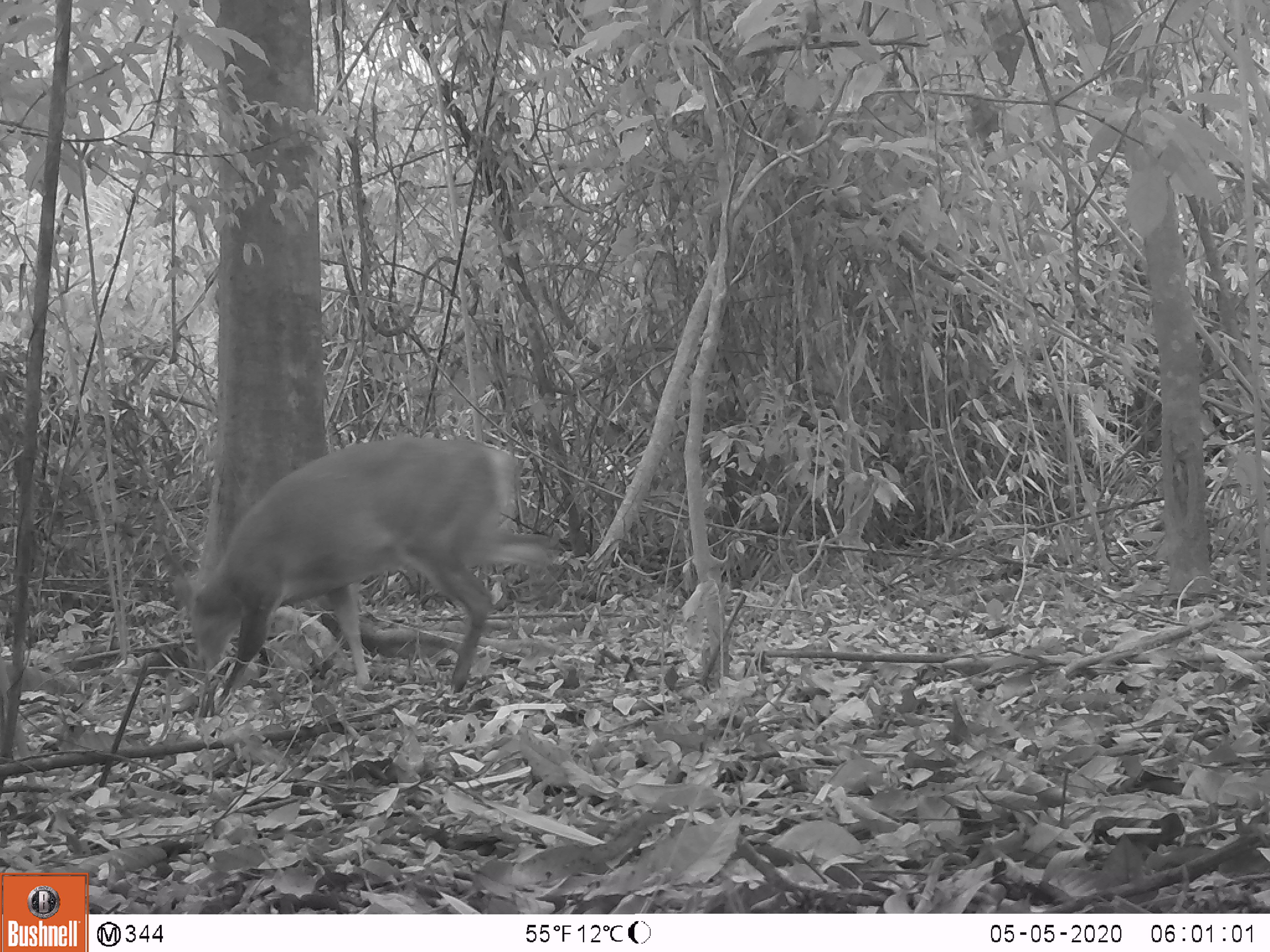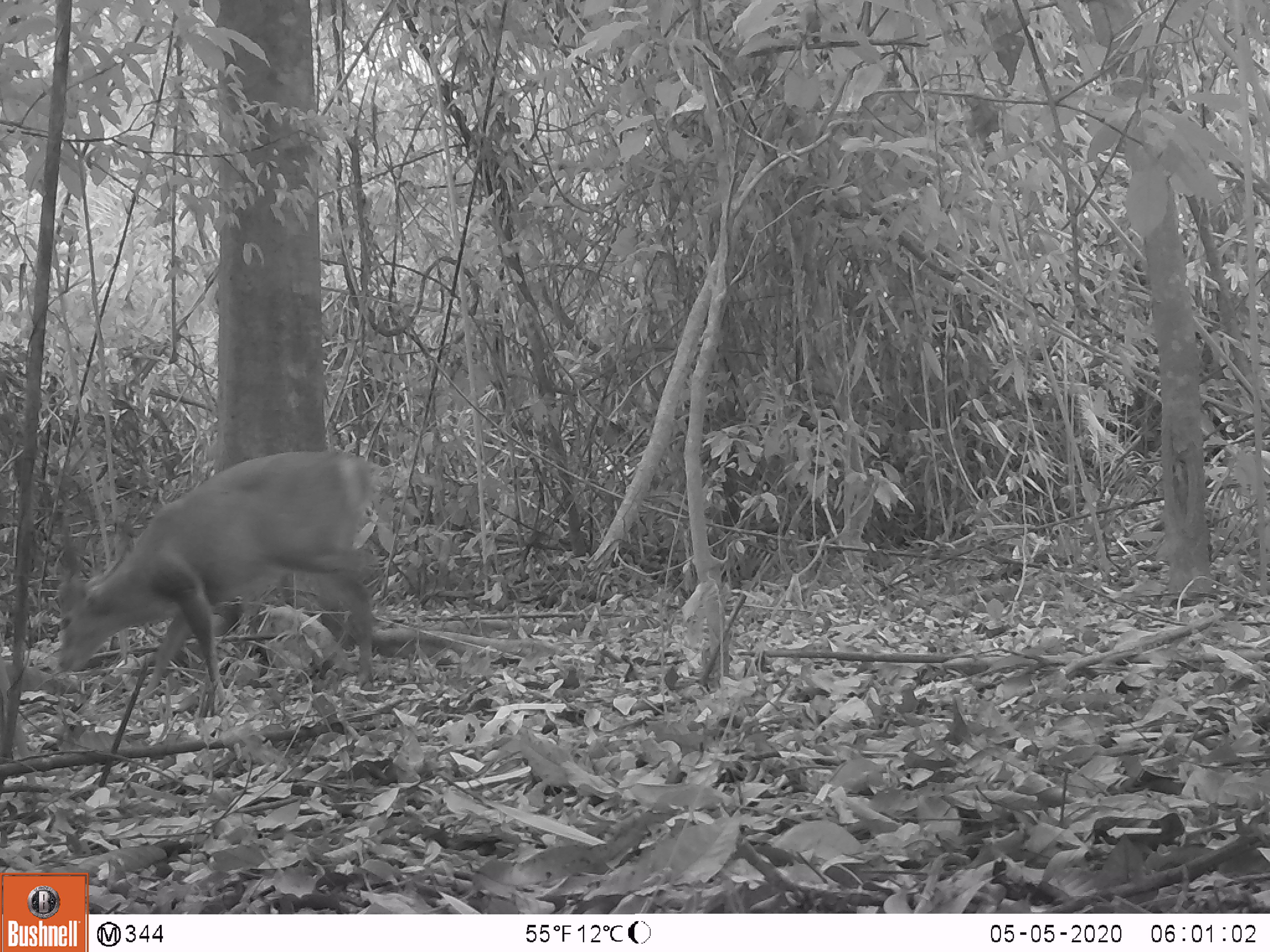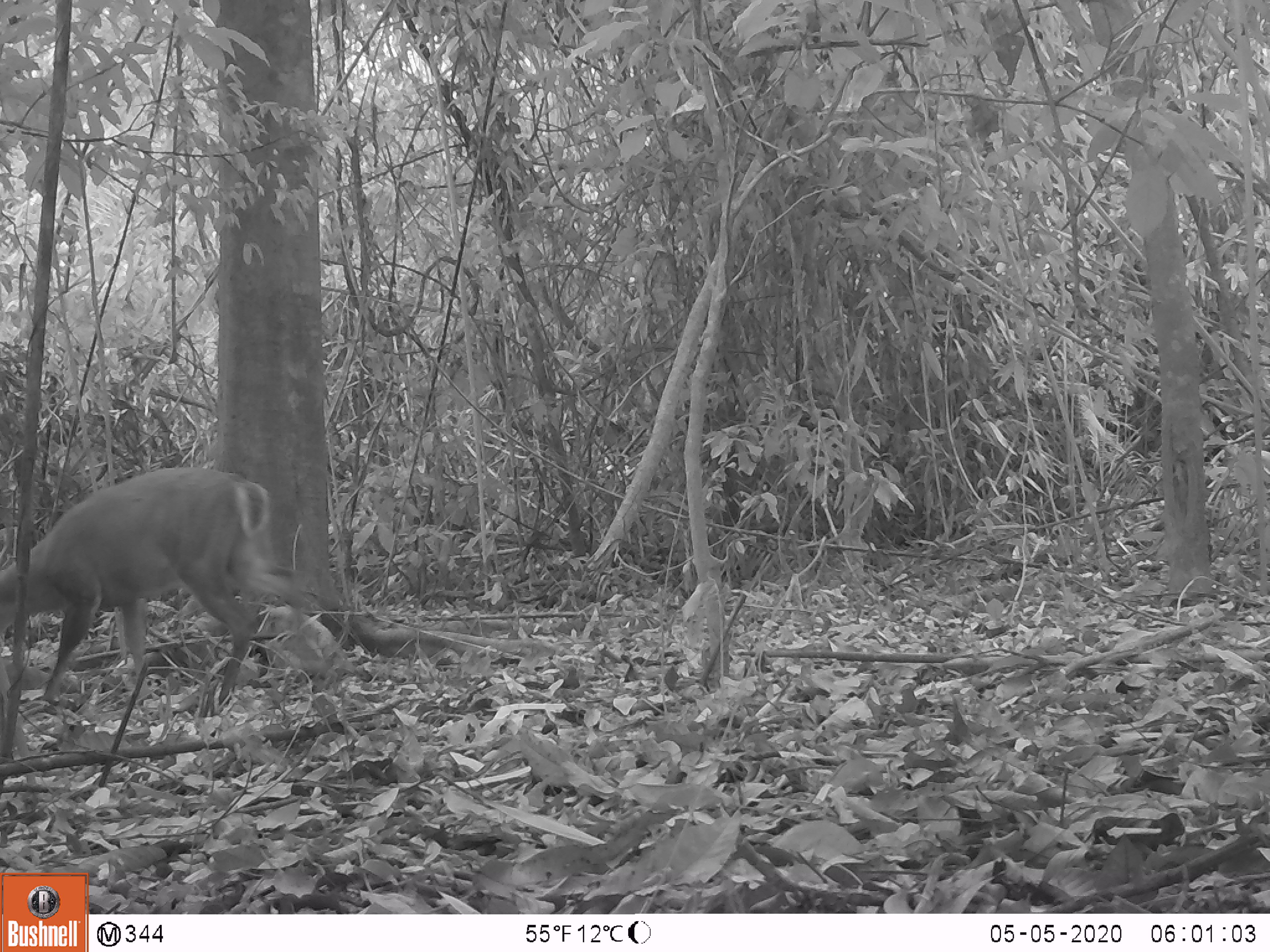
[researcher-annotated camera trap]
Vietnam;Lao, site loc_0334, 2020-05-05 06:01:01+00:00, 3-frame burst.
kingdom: Animalia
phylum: Chordata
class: Mammalia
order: Artiodactyla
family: Cervidae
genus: Muntiacus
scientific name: Muntiacus vuquangensis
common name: large-antlered muntjac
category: large antlered muntjac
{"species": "large antlered muntjac (large-antlered muntjac) (Muntiacus vuquangensis)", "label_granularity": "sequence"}